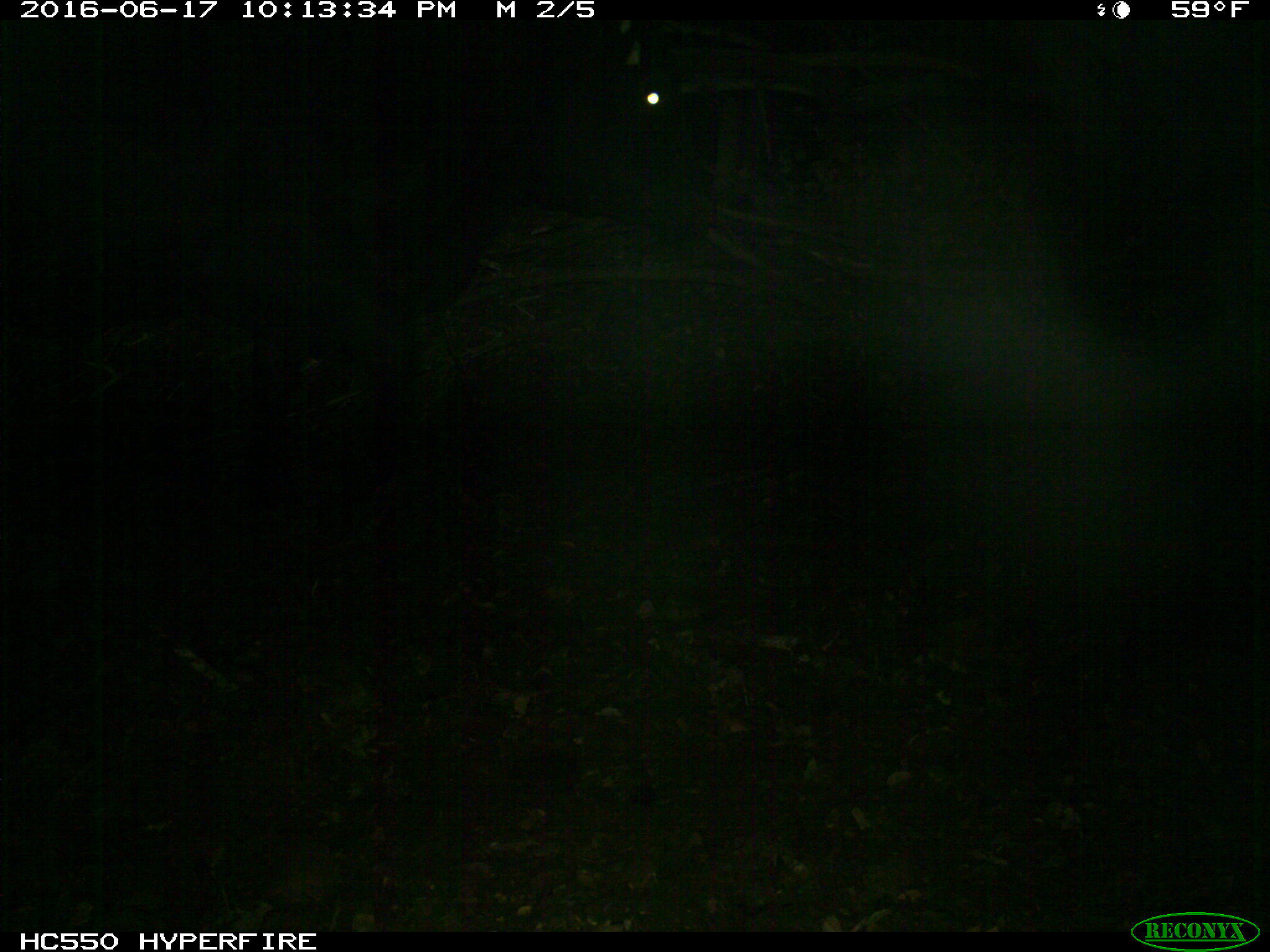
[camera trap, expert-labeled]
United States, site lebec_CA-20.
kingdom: Animalia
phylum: Chordata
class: Mammalia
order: Artiodactyla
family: Bovidae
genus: Bos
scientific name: Bos taurus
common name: domestic cow